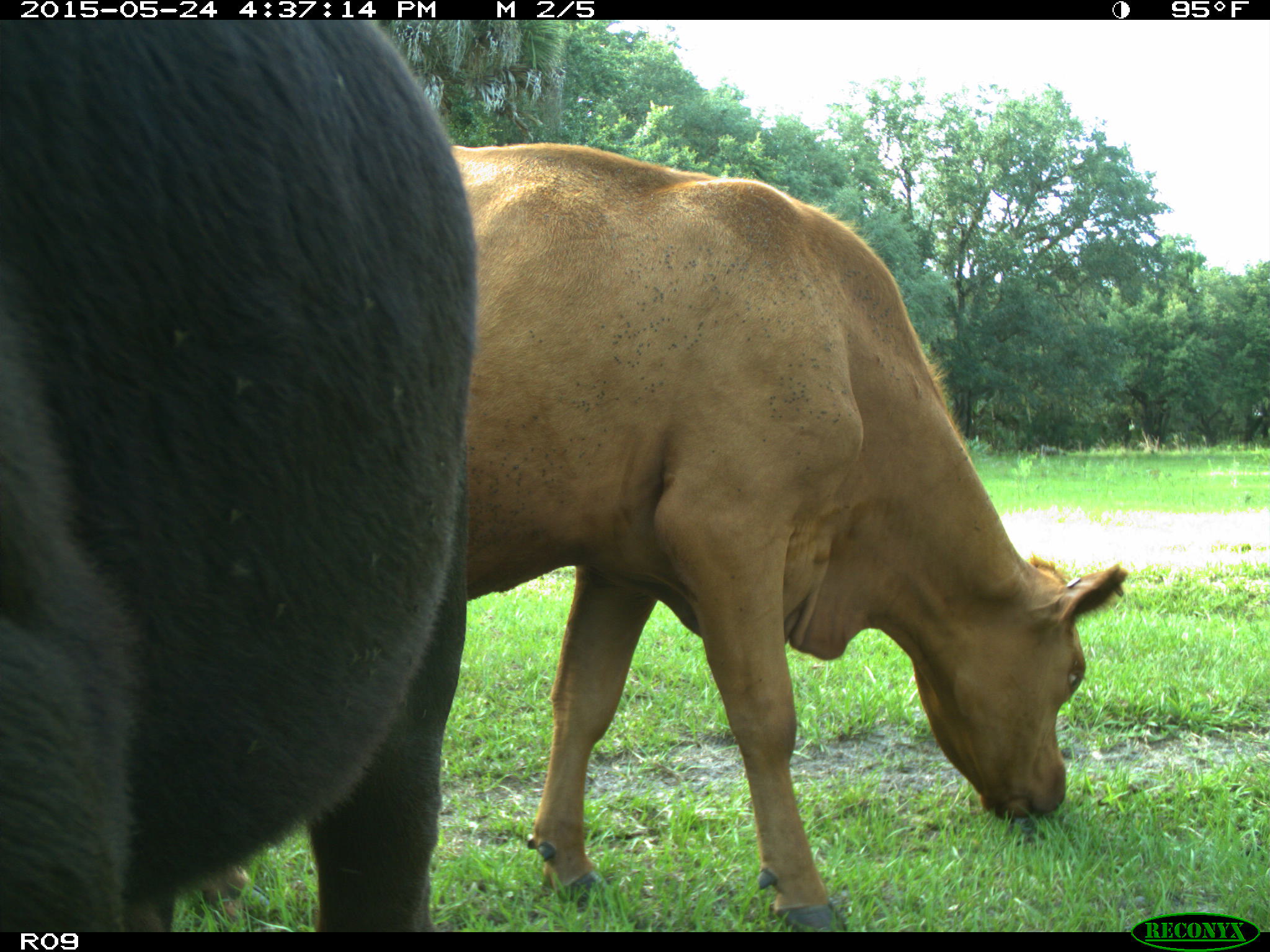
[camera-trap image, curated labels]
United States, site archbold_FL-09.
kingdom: Animalia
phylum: Chordata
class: Mammalia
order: Artiodactyla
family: Bovidae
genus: Bos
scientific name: Bos taurus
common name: domestic cow